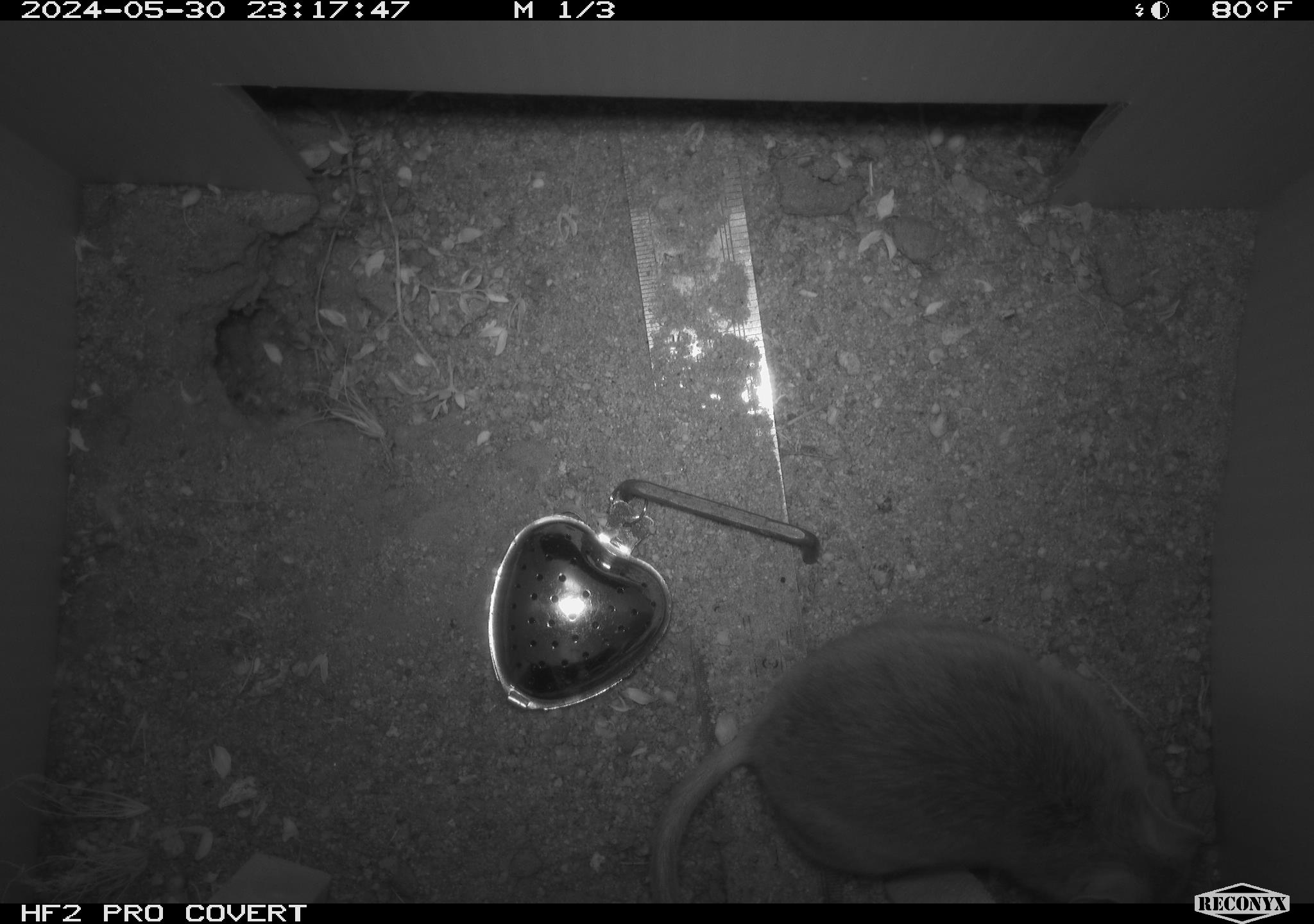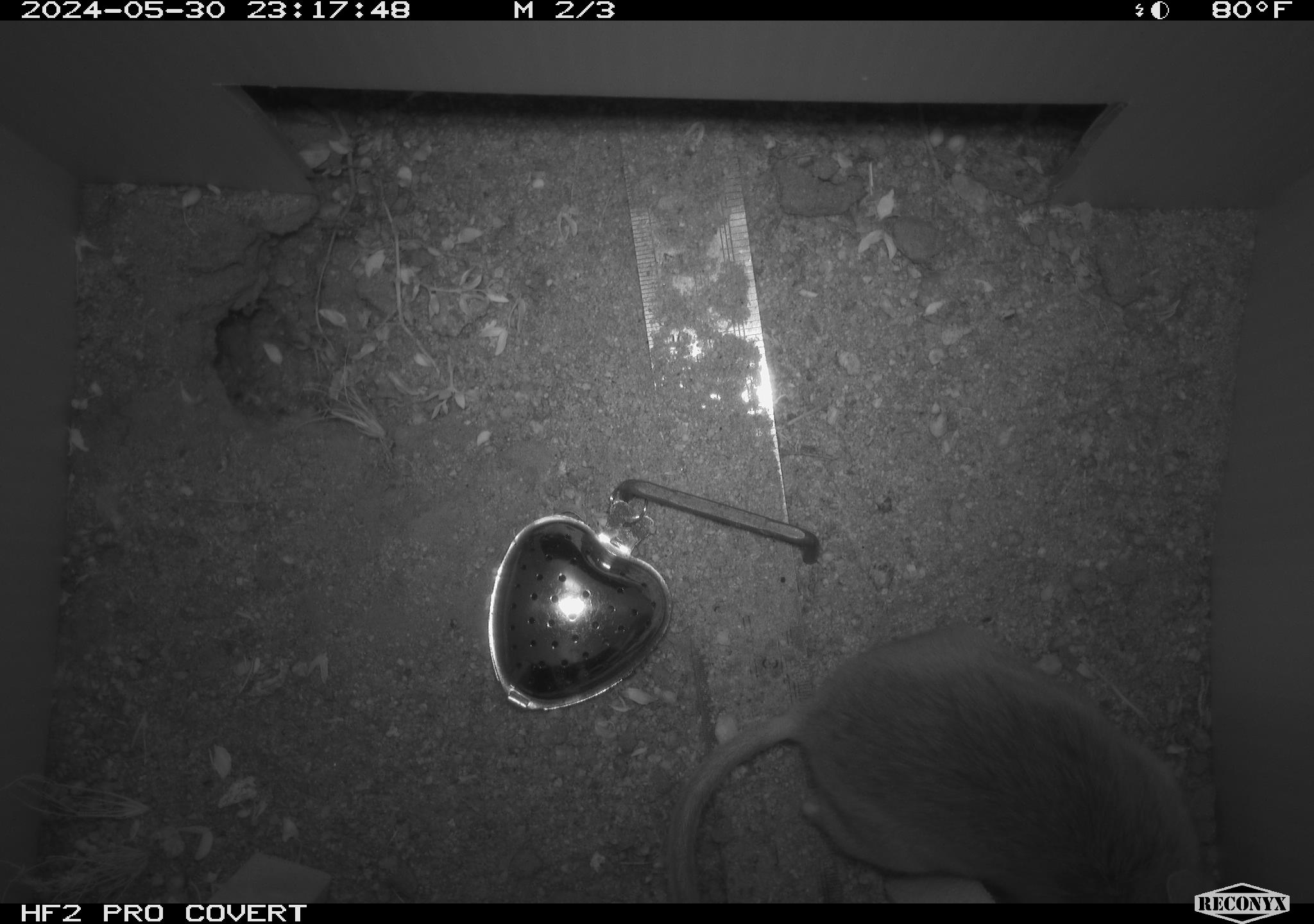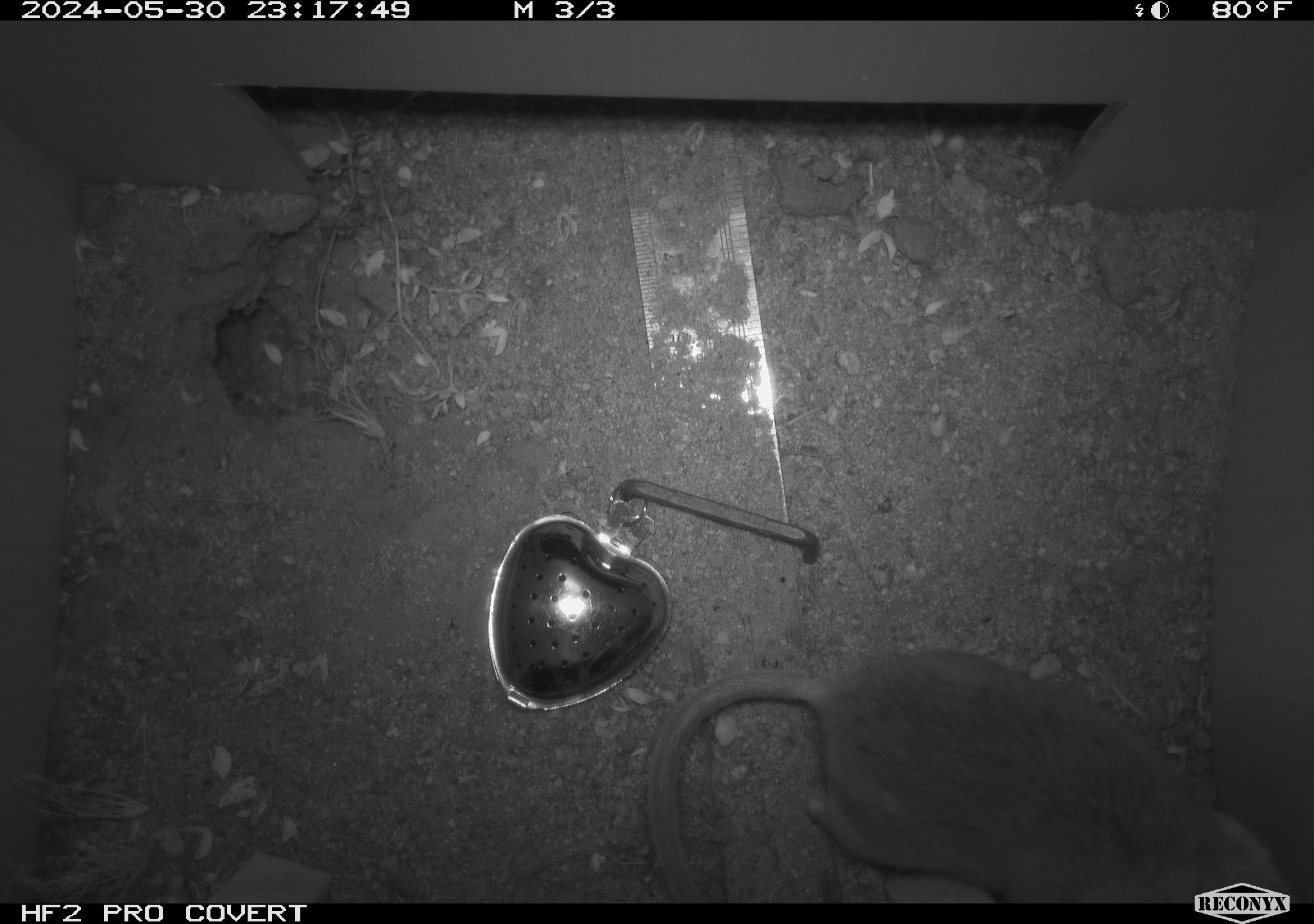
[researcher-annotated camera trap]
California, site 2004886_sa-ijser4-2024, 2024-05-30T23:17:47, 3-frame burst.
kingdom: Animalia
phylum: Chordata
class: Mammalia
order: Rodentia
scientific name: Rodentia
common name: woodrat or rat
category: woodrat or rat species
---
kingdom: Animalia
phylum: Chordata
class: Mammalia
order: Rodentia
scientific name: Rodentia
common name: woodrat or rat or mouse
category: woodrat or rat or mouse species